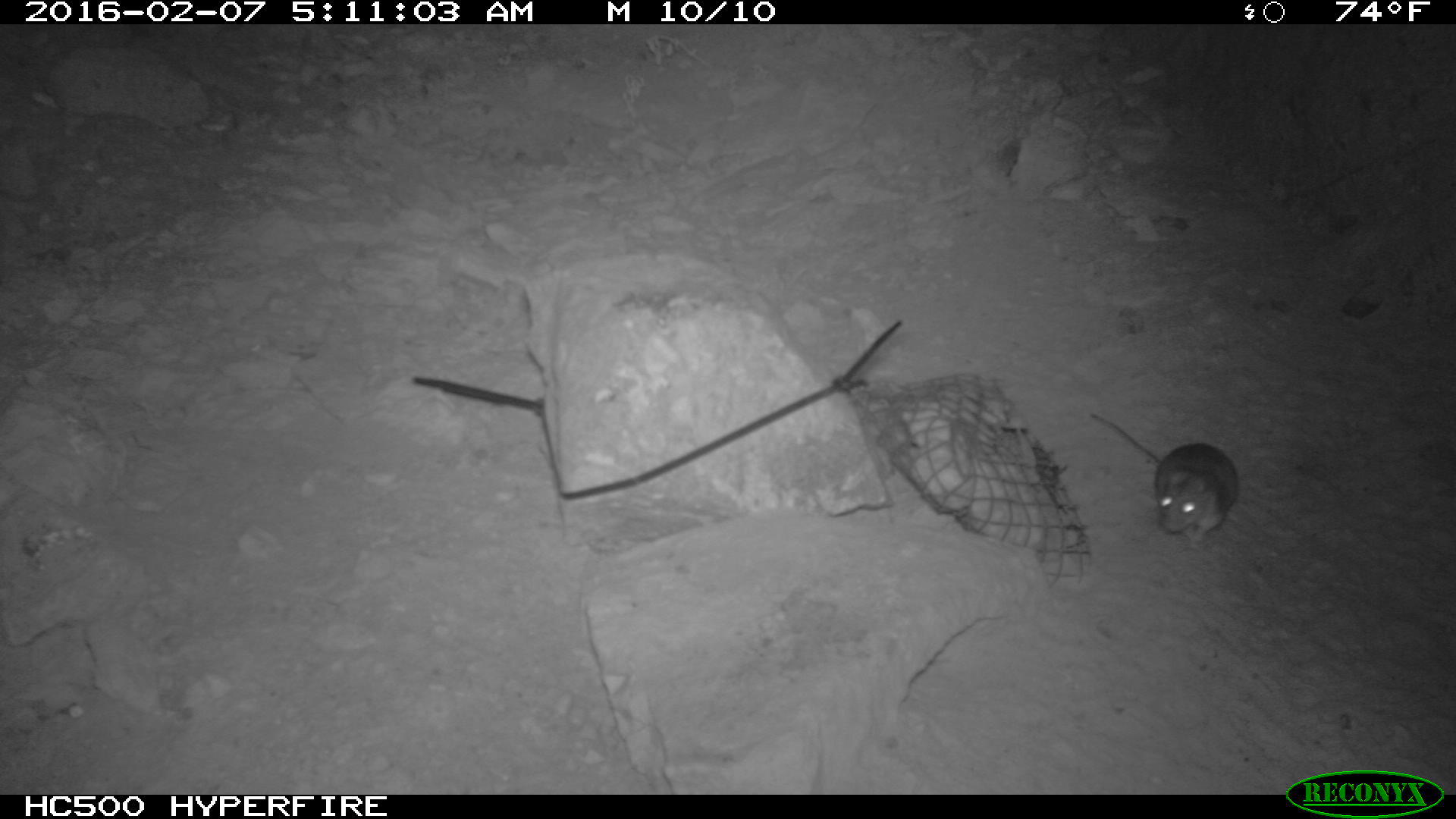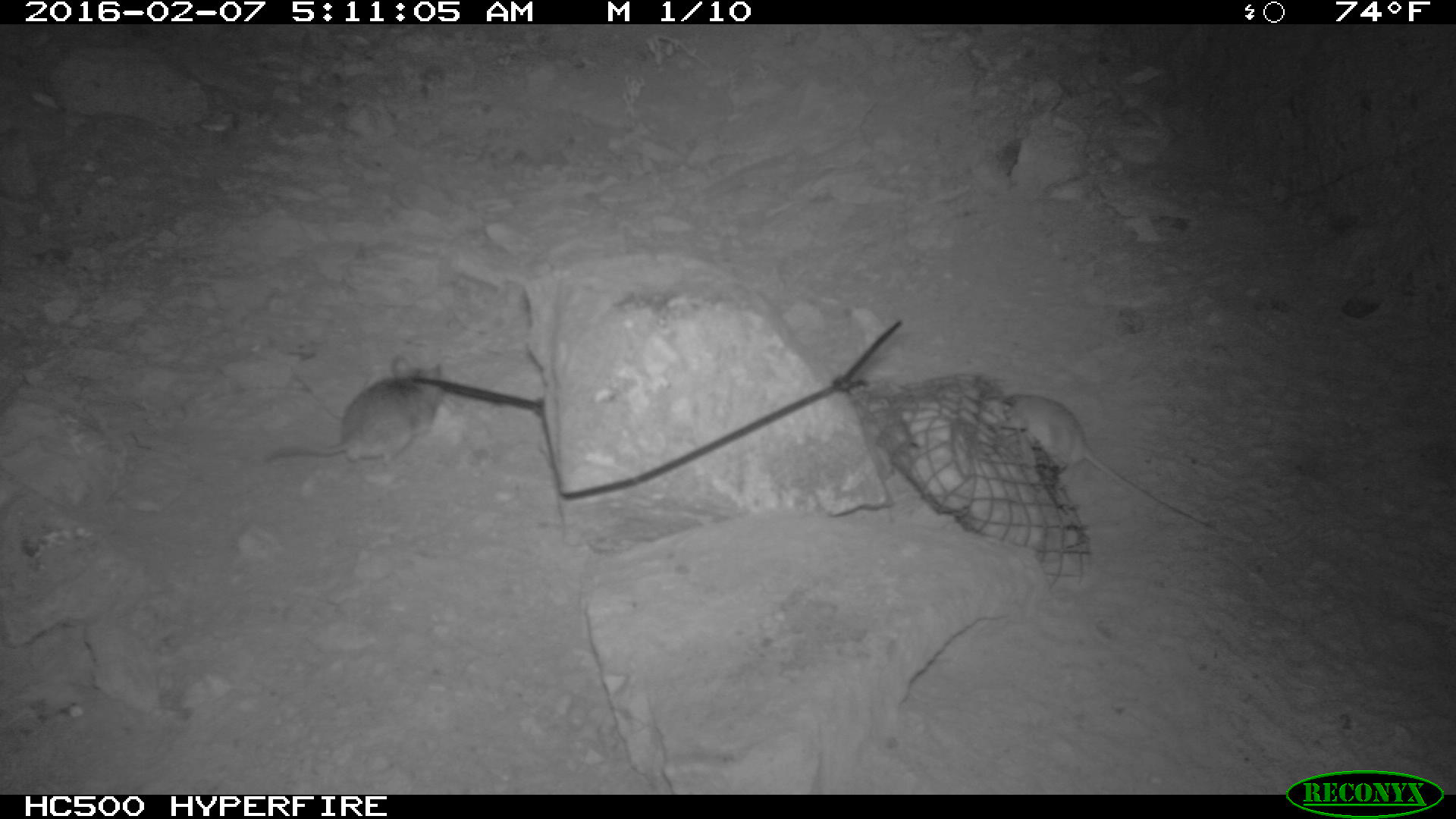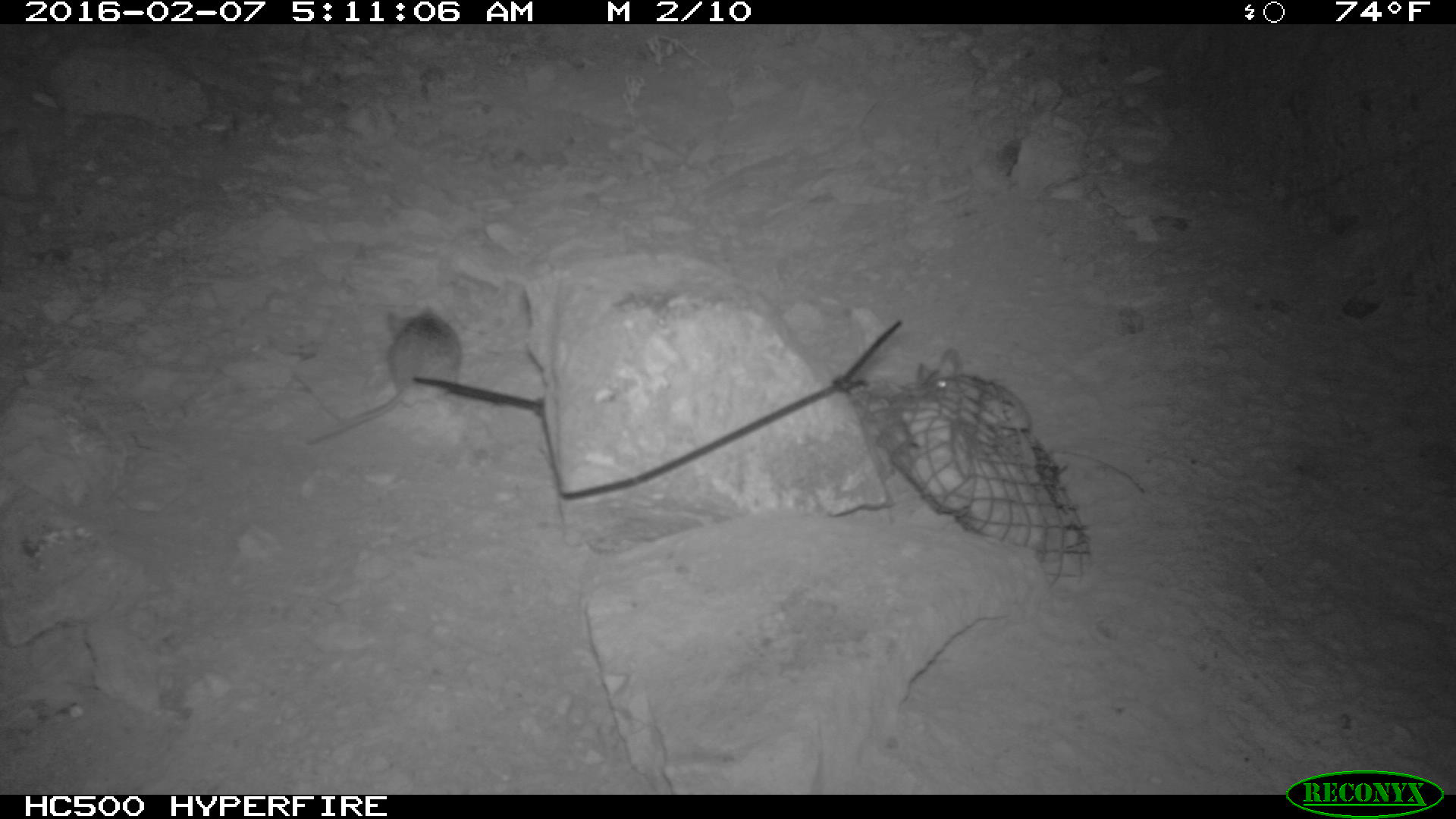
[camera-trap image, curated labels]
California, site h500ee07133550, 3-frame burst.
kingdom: Animalia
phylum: Chordata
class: Mammalia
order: Rodentia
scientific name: Rodentia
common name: rodent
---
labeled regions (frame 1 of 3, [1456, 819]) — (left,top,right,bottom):
rodent: (1089,413,1239,548)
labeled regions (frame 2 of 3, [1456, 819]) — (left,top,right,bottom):
rodent: (1000,391,1219,534); (261,353,444,467)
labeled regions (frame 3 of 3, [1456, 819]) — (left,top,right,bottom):
rodent: (918,344,1147,496); (300,303,463,444)